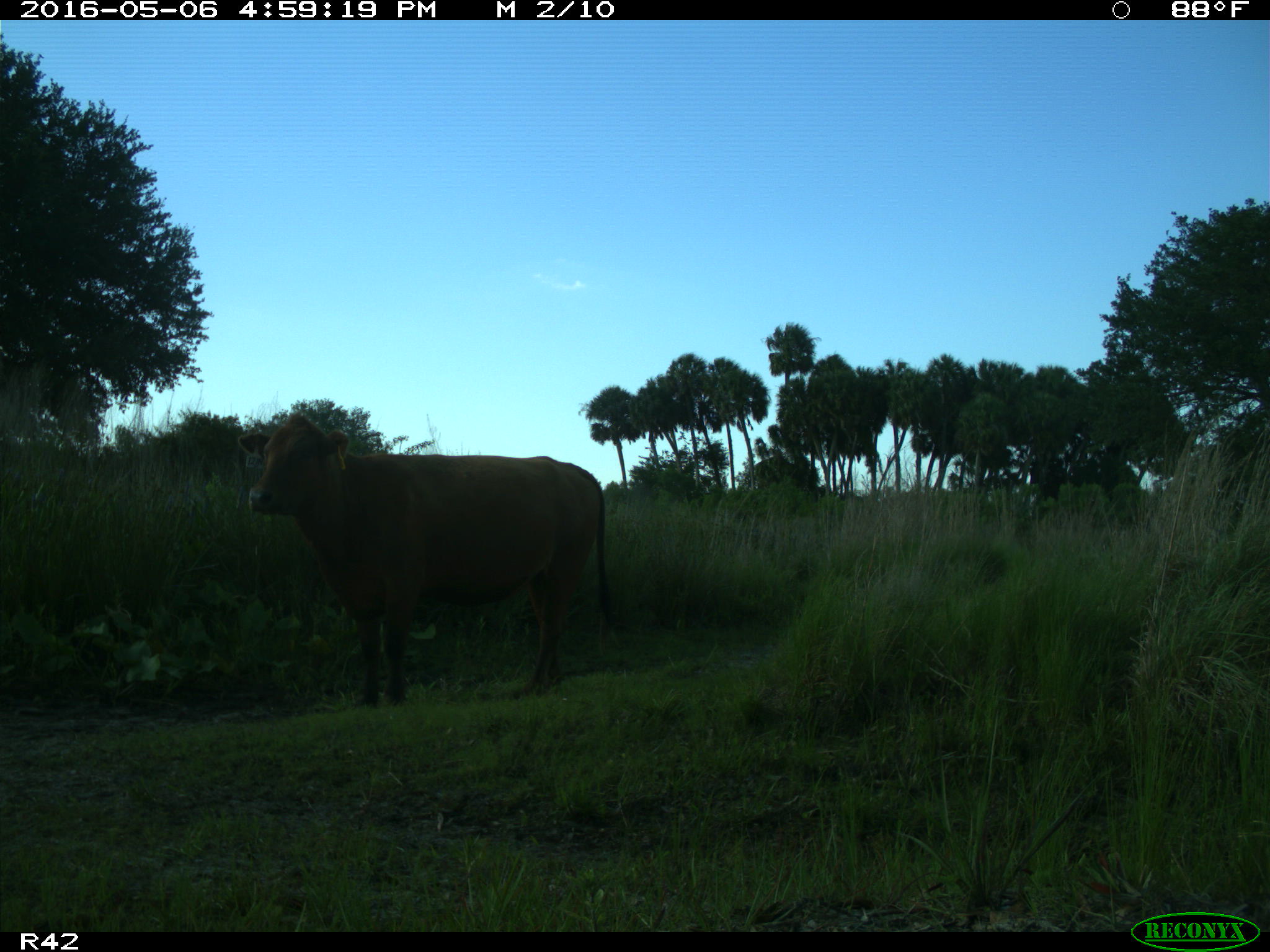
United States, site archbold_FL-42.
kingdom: Animalia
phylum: Chordata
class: Mammalia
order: Artiodactyla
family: Bovidae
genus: Bos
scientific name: Bos taurus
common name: domestic cow